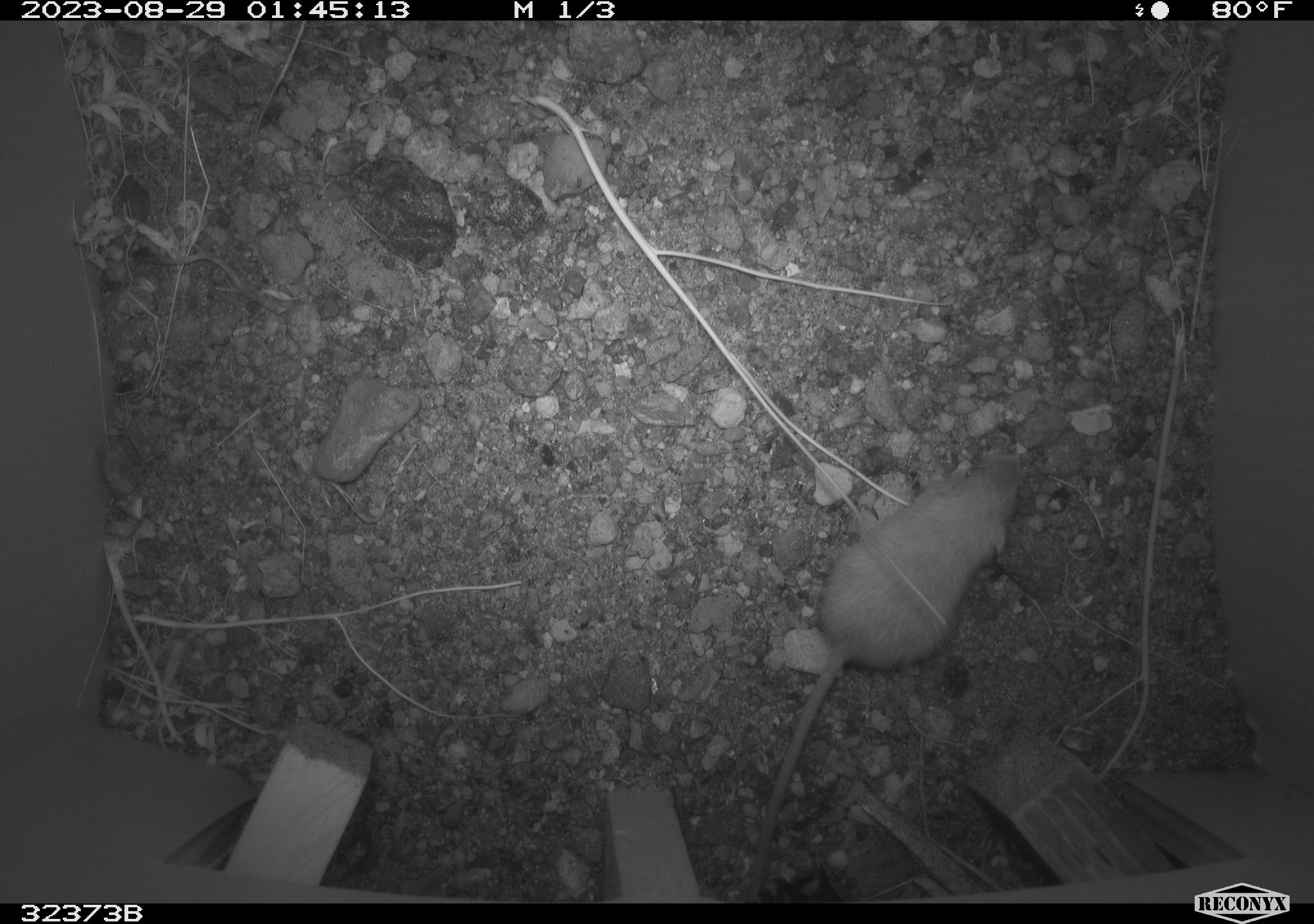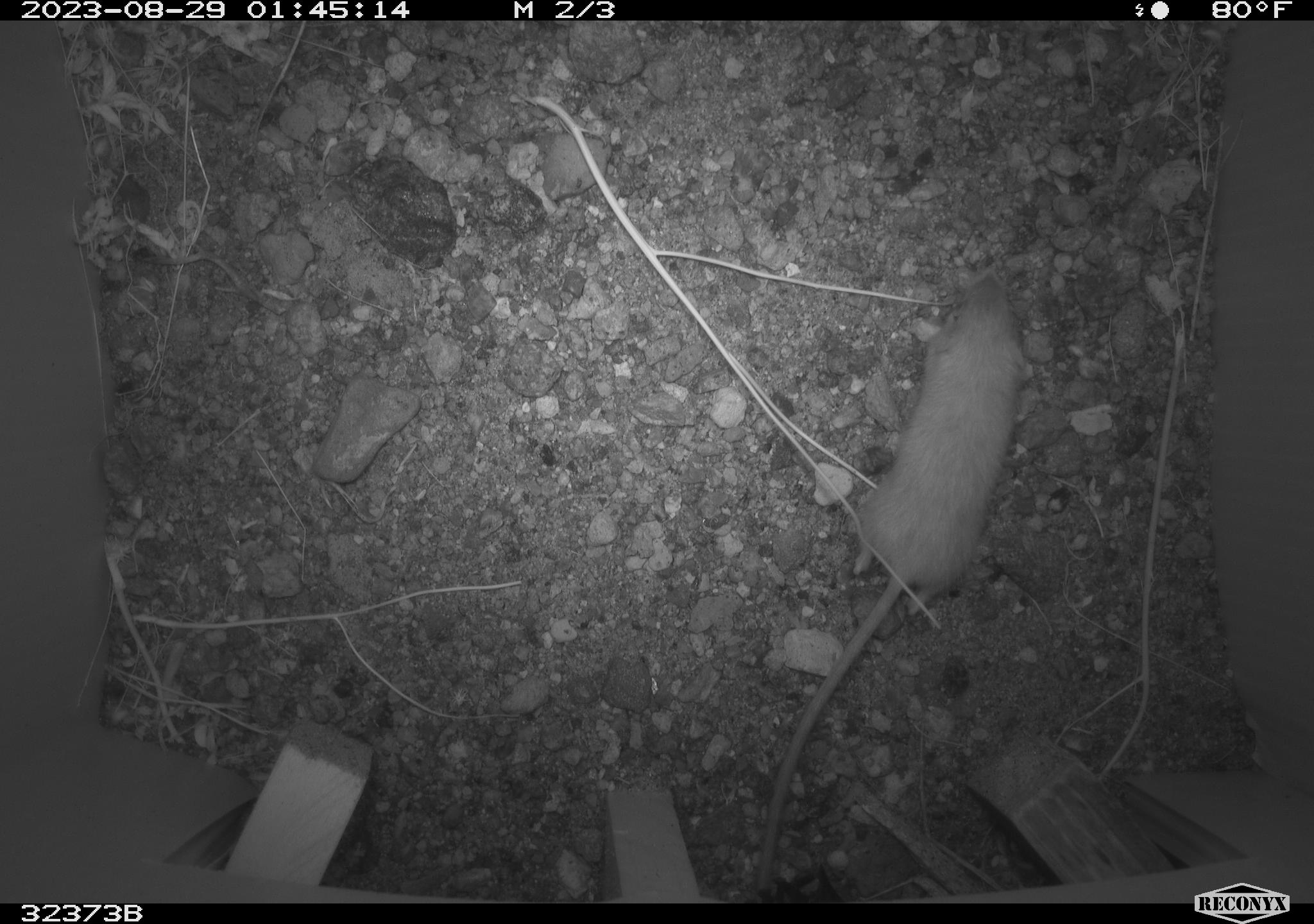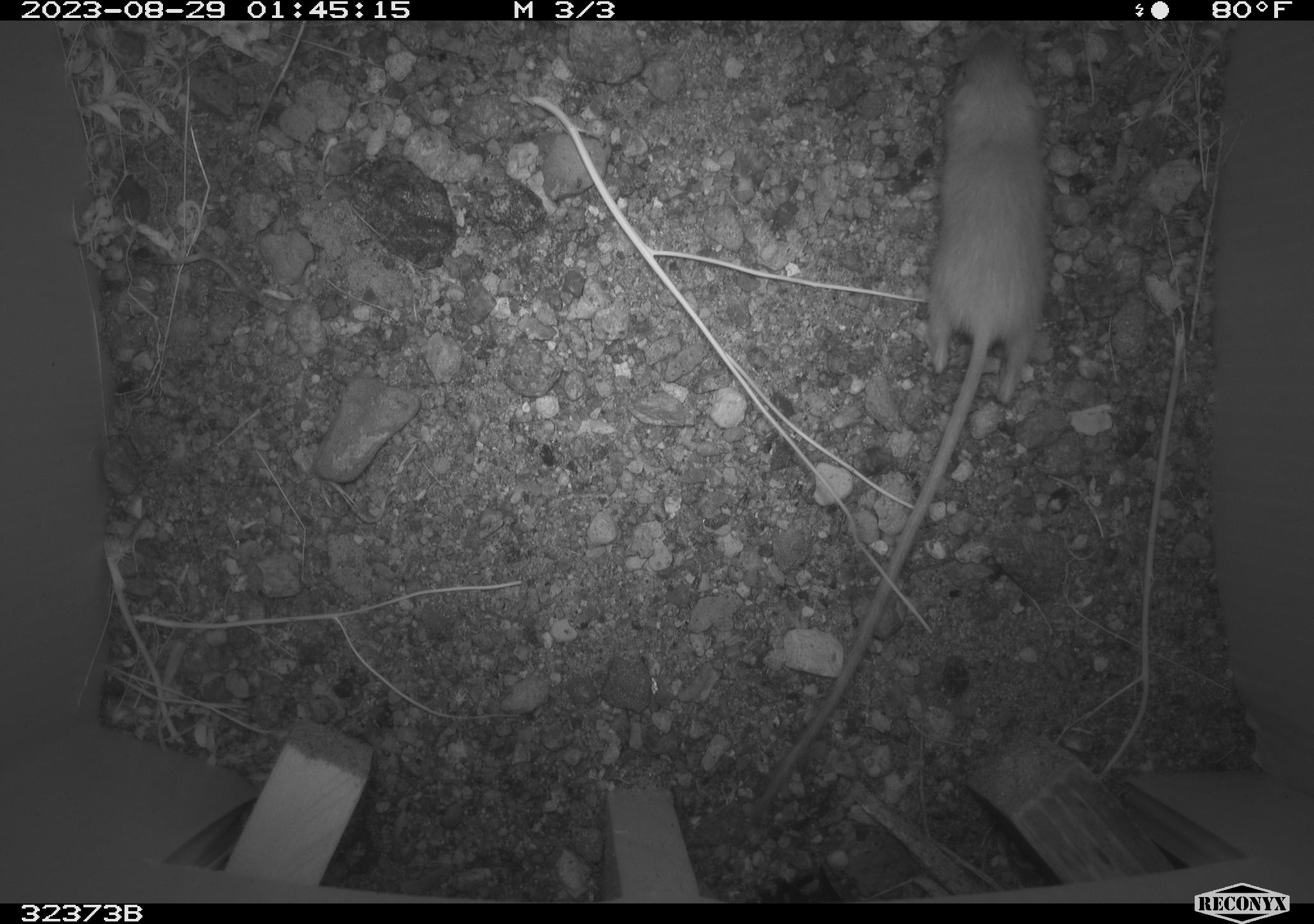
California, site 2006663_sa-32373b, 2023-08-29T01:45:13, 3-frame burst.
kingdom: Animalia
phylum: Chordata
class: Mammalia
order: Rodentia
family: Heteromyidae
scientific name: Heteromyidae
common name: kangaroo rats and pocket mice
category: heteromyidae family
Heteromyidae family (kangaroo rats and pocket mice) (Heteromyidae).